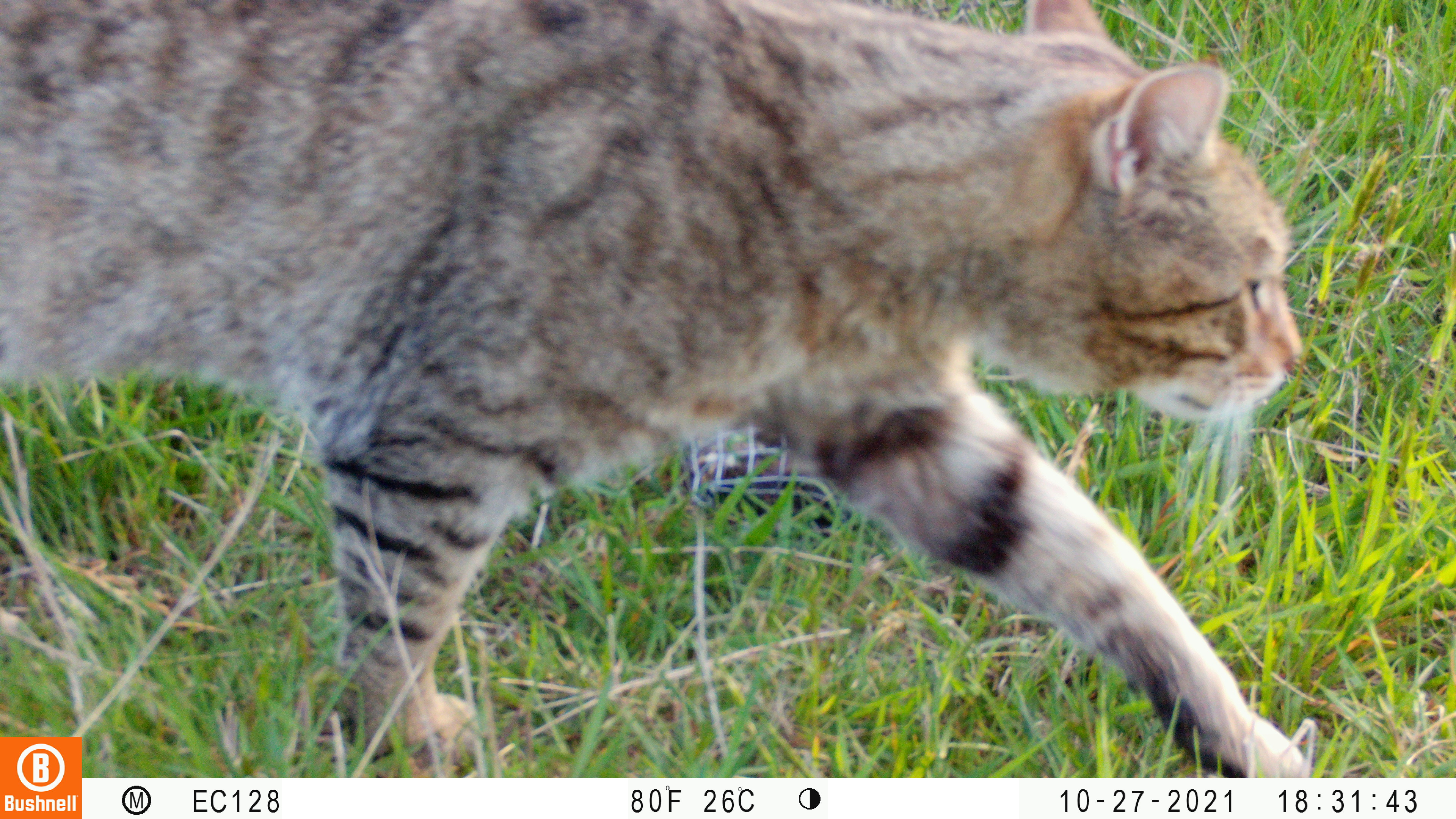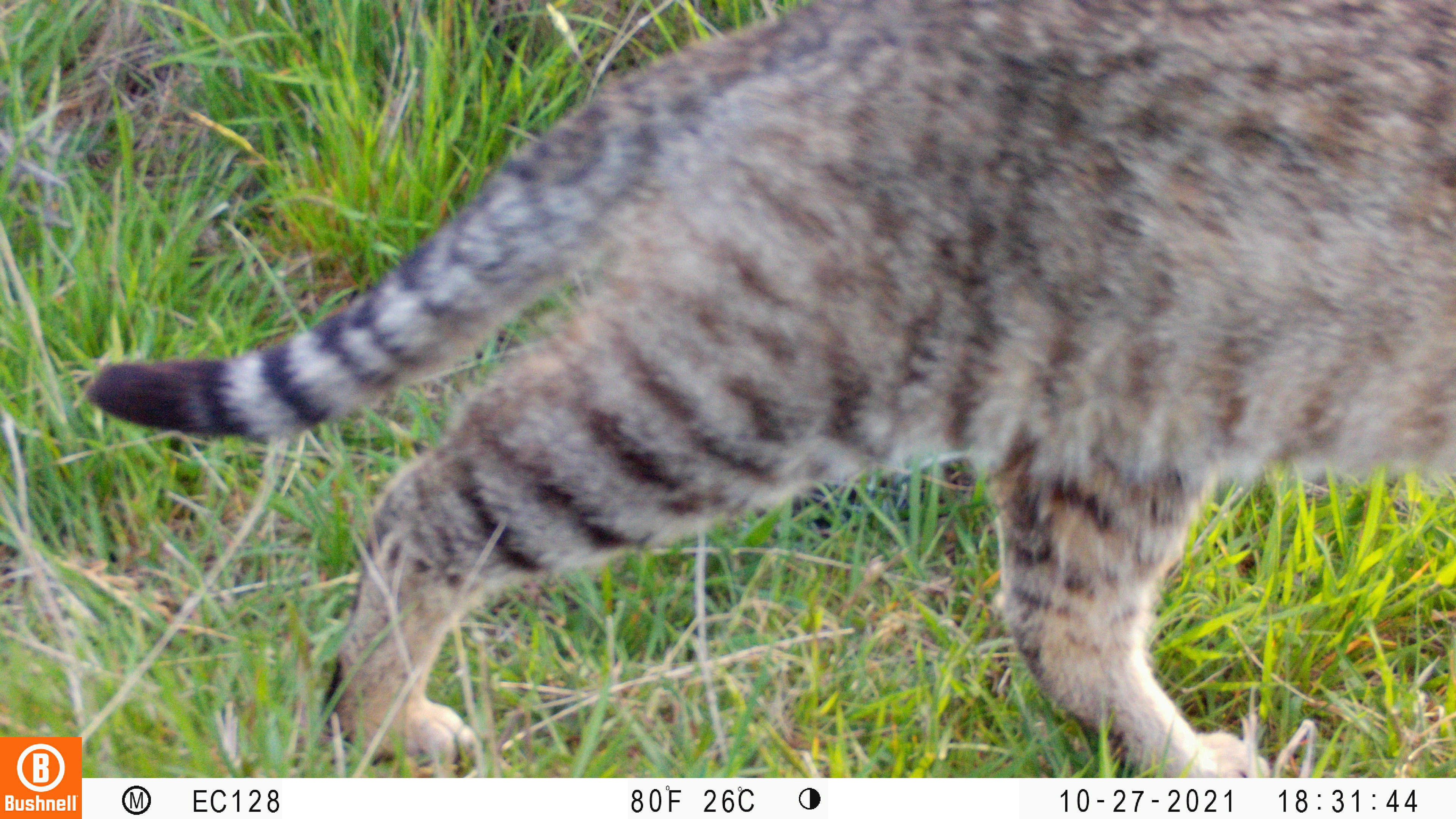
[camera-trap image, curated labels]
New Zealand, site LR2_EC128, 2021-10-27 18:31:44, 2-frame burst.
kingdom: Animalia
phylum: Chordata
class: Mammalia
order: Carnivora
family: Felidae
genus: Felis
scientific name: Felis catus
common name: domestic cat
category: cat